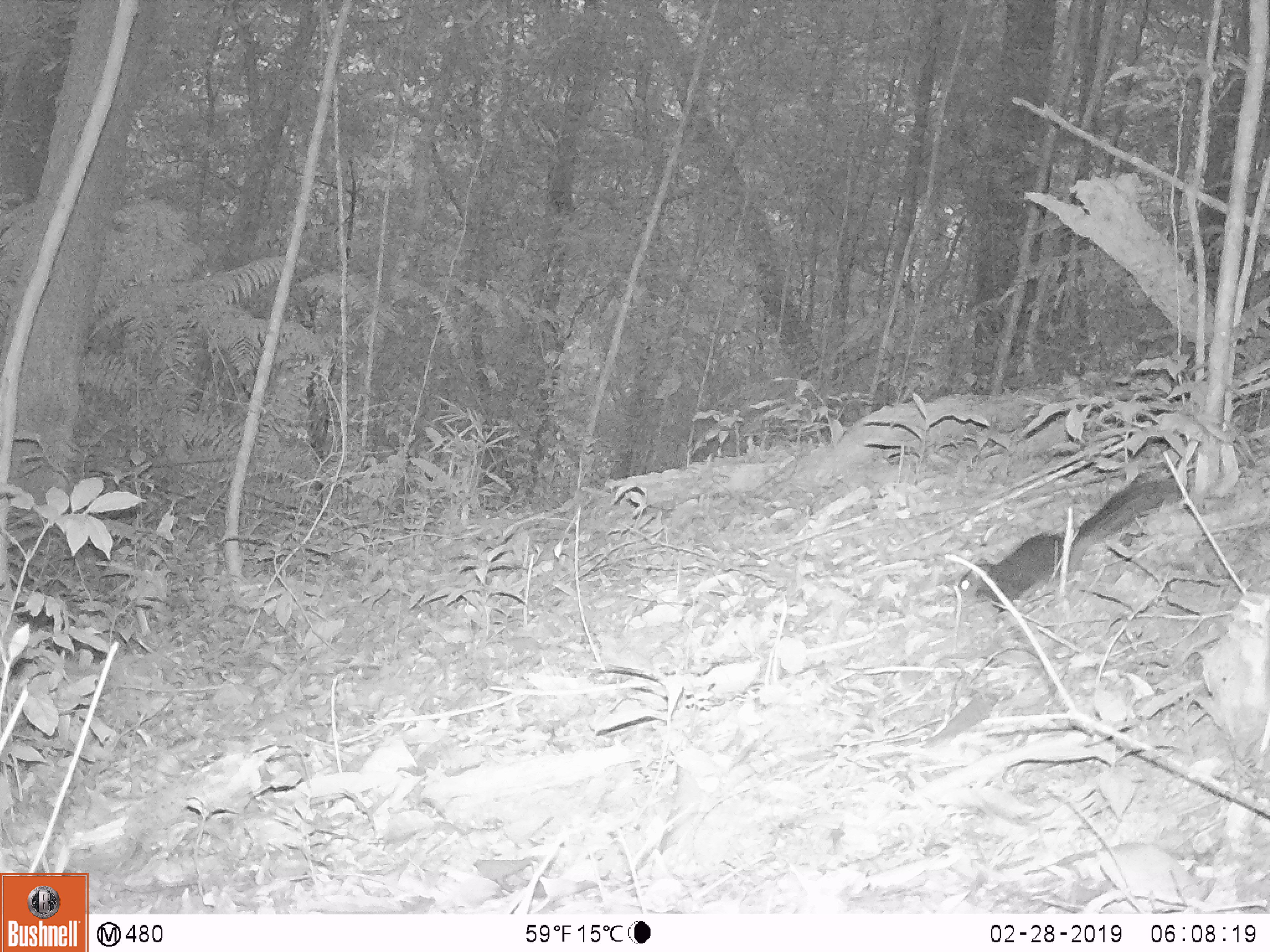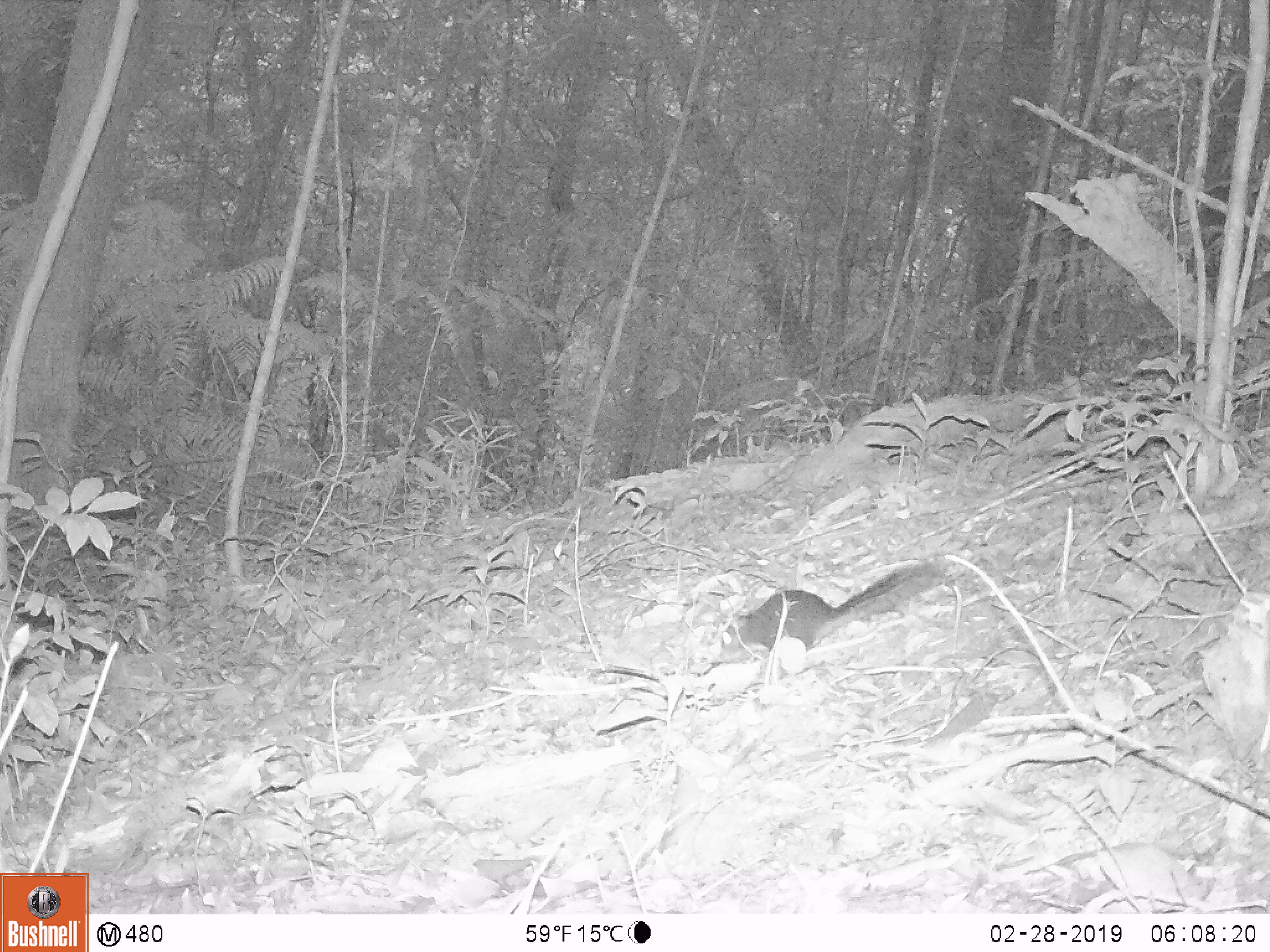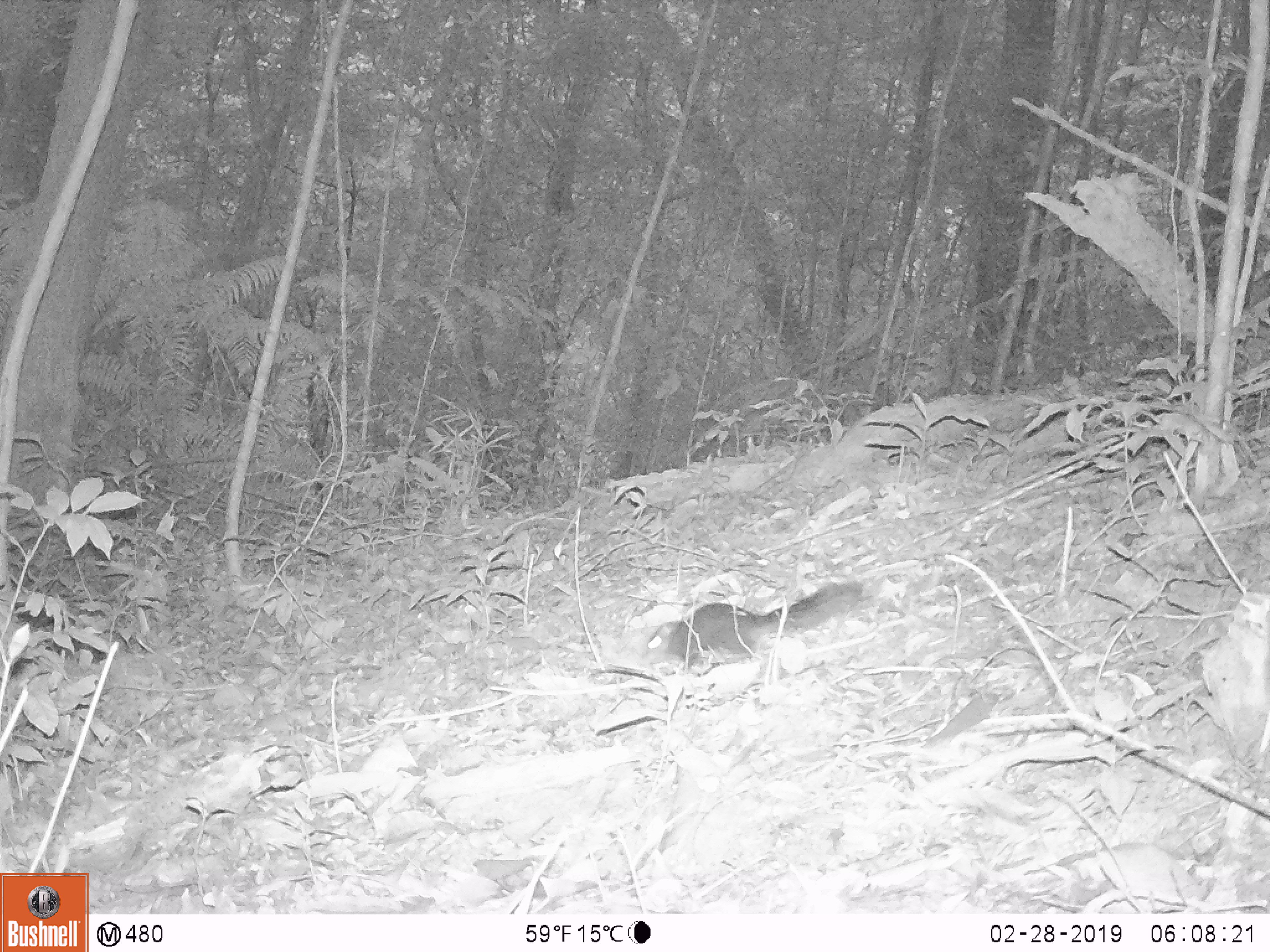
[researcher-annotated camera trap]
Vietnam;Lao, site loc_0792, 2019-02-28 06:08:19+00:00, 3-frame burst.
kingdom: Animalia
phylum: Chordata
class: Mammalia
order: Rodentia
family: Sciuridae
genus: Sciurus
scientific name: Sciurus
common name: squirrel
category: unidentified squirrel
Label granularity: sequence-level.